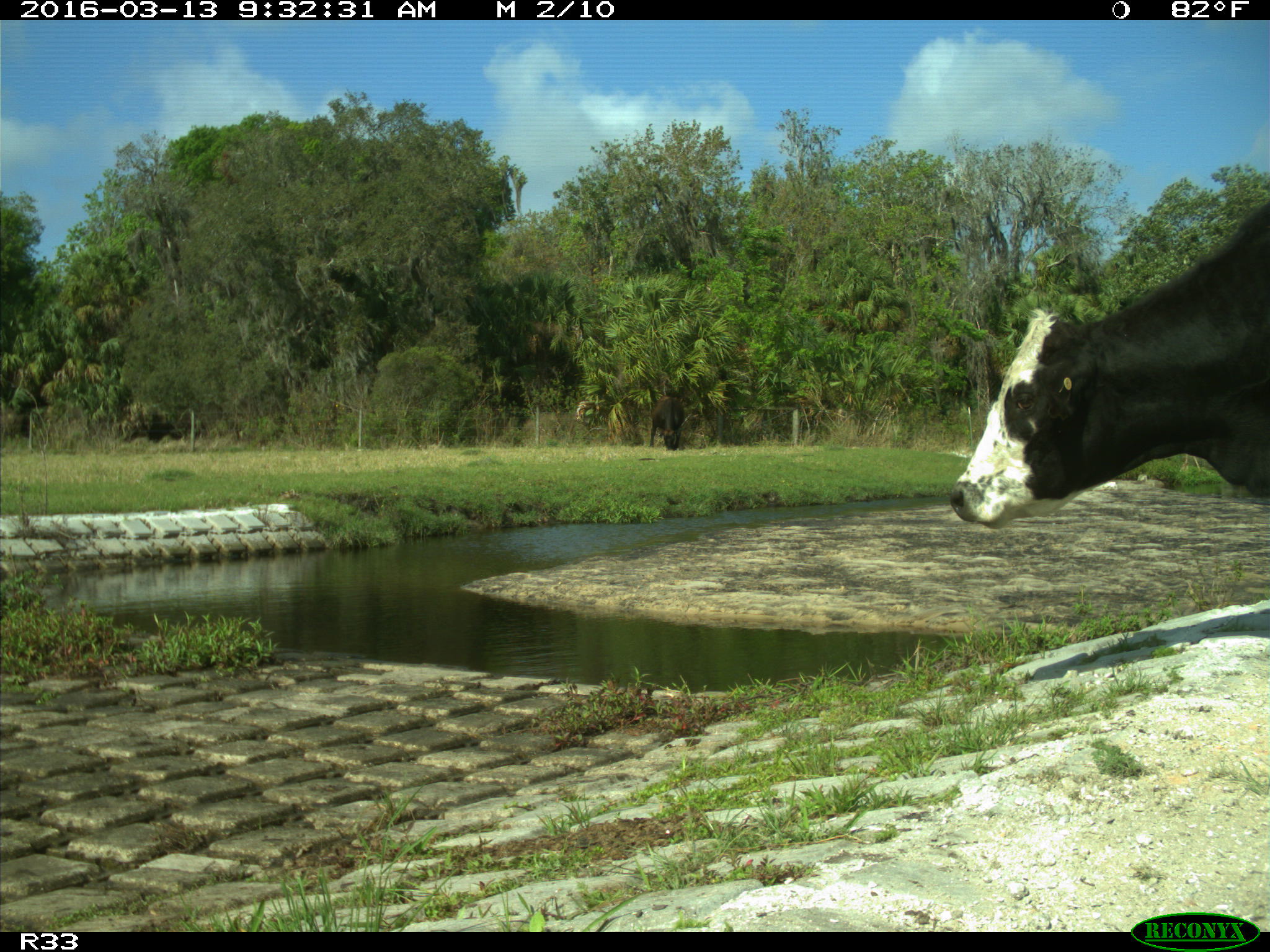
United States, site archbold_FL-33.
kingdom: Animalia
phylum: Chordata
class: Mammalia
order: Artiodactyla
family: Bovidae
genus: Bos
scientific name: Bos taurus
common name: domestic cow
Bos taurus (domestic cow).